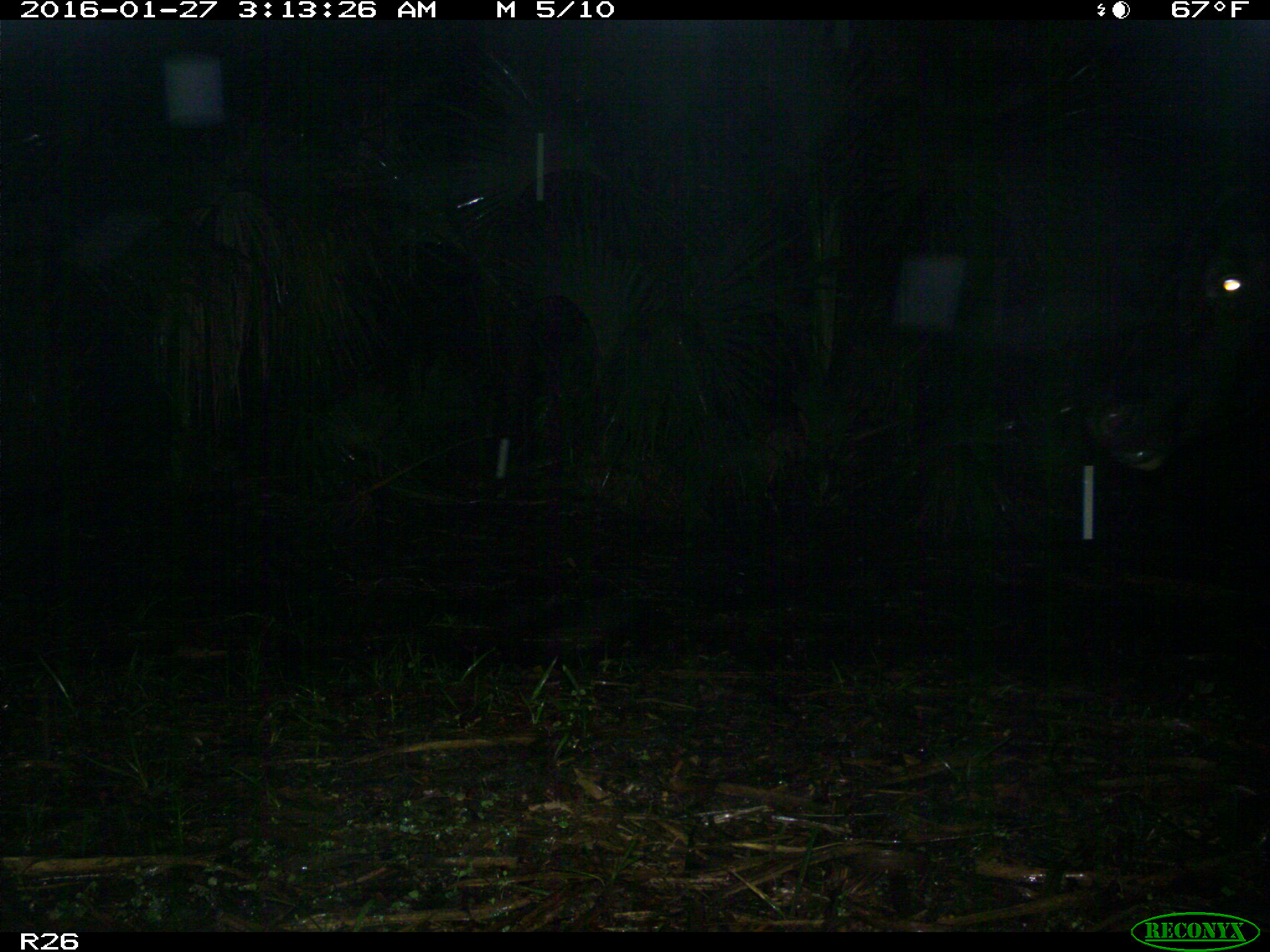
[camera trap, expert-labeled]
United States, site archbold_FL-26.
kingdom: Animalia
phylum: Chordata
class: Mammalia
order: Artiodactyla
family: Bovidae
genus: Bos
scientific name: Bos taurus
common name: domestic cow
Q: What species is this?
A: Bos taurus (domestic cow).